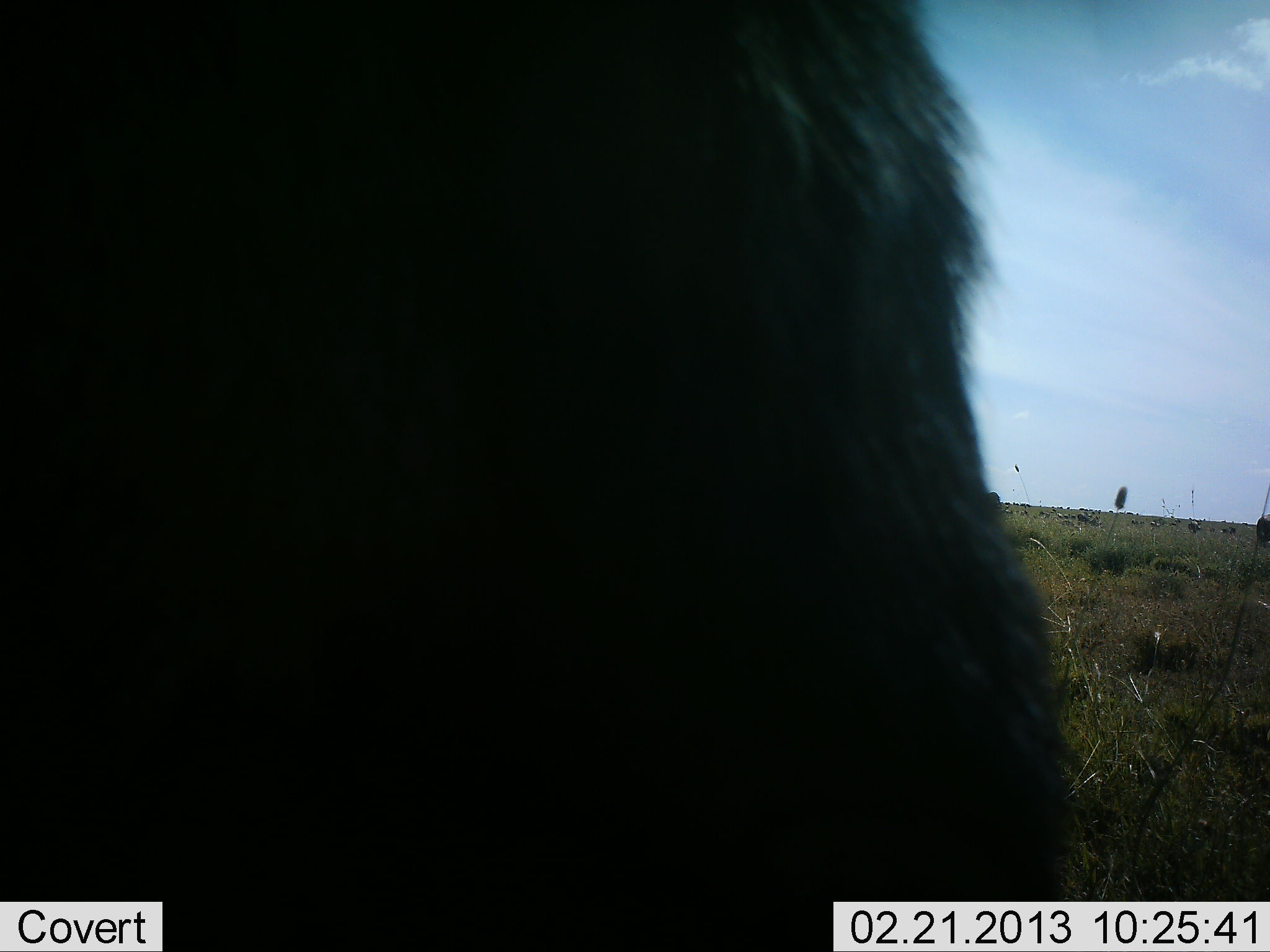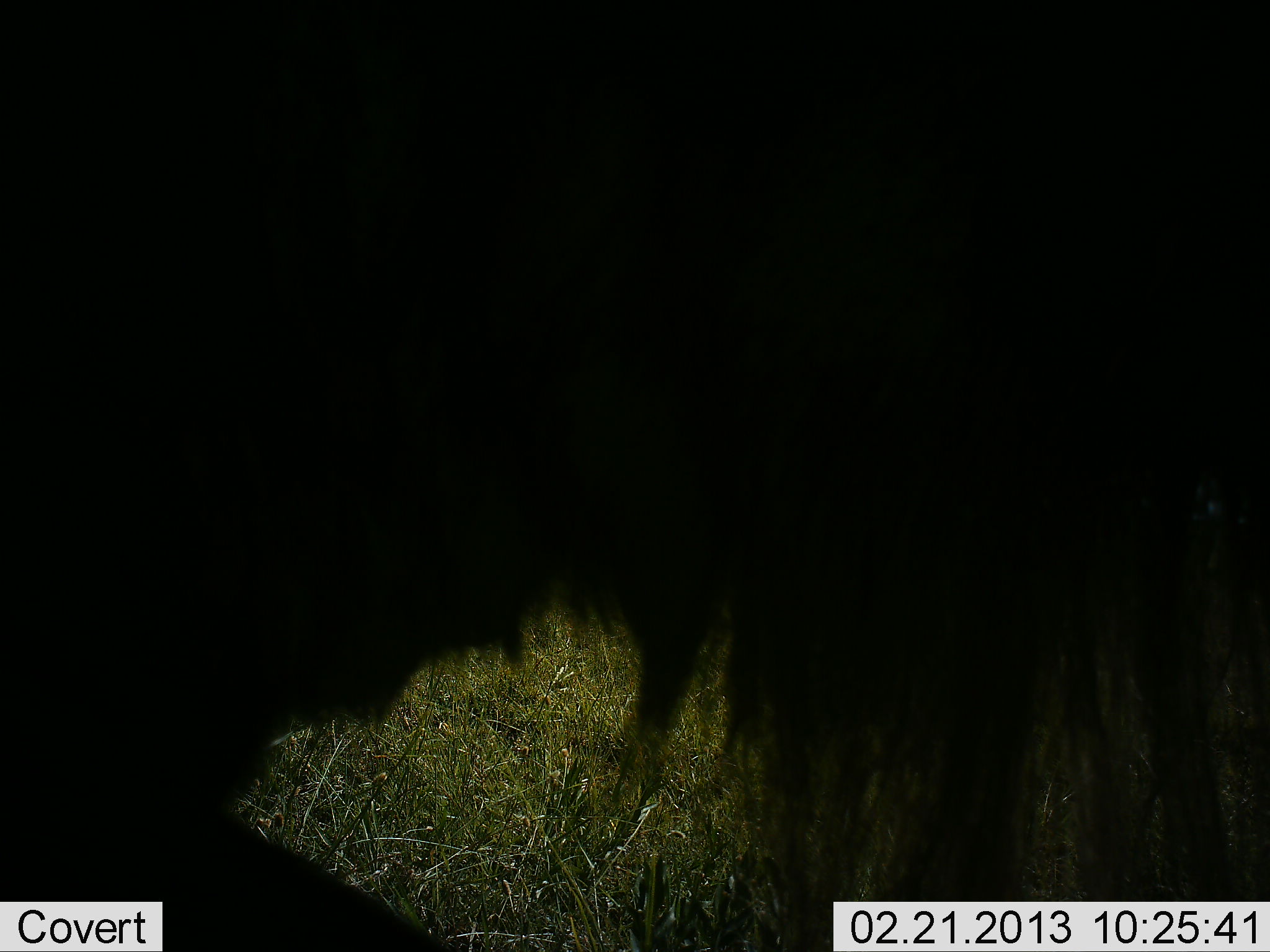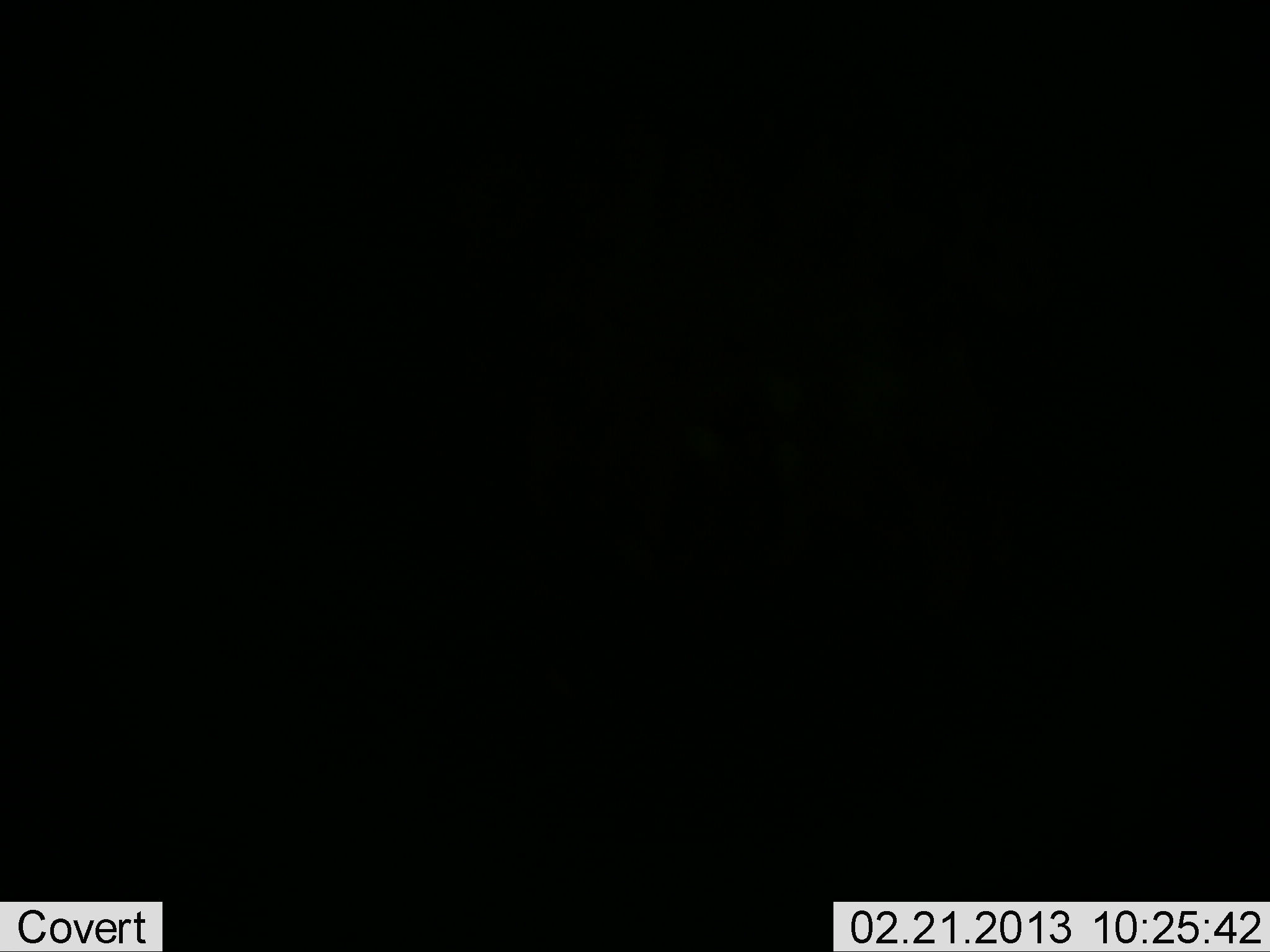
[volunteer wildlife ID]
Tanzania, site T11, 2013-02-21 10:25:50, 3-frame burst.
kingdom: Animalia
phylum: Chordata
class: Mammalia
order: Artiodactyla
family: Bovidae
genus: Connochaetes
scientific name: Connochaetes taurinus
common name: blue wildebeest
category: wildebeest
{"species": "wildebeest (blue wildebeest) (Connochaetes taurinus)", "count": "1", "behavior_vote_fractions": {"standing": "53%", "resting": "0%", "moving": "53%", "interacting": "0%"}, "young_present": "0%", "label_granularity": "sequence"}